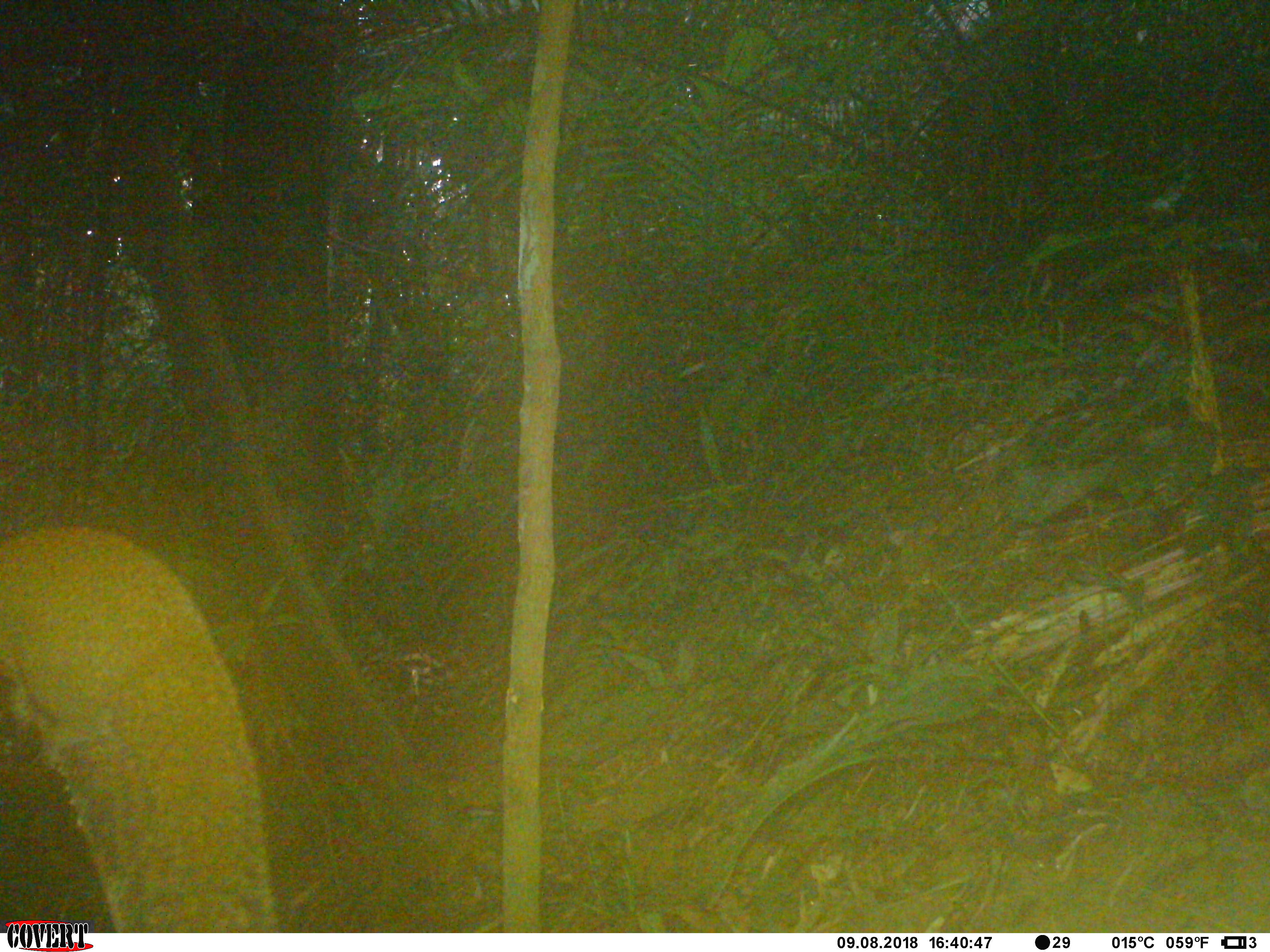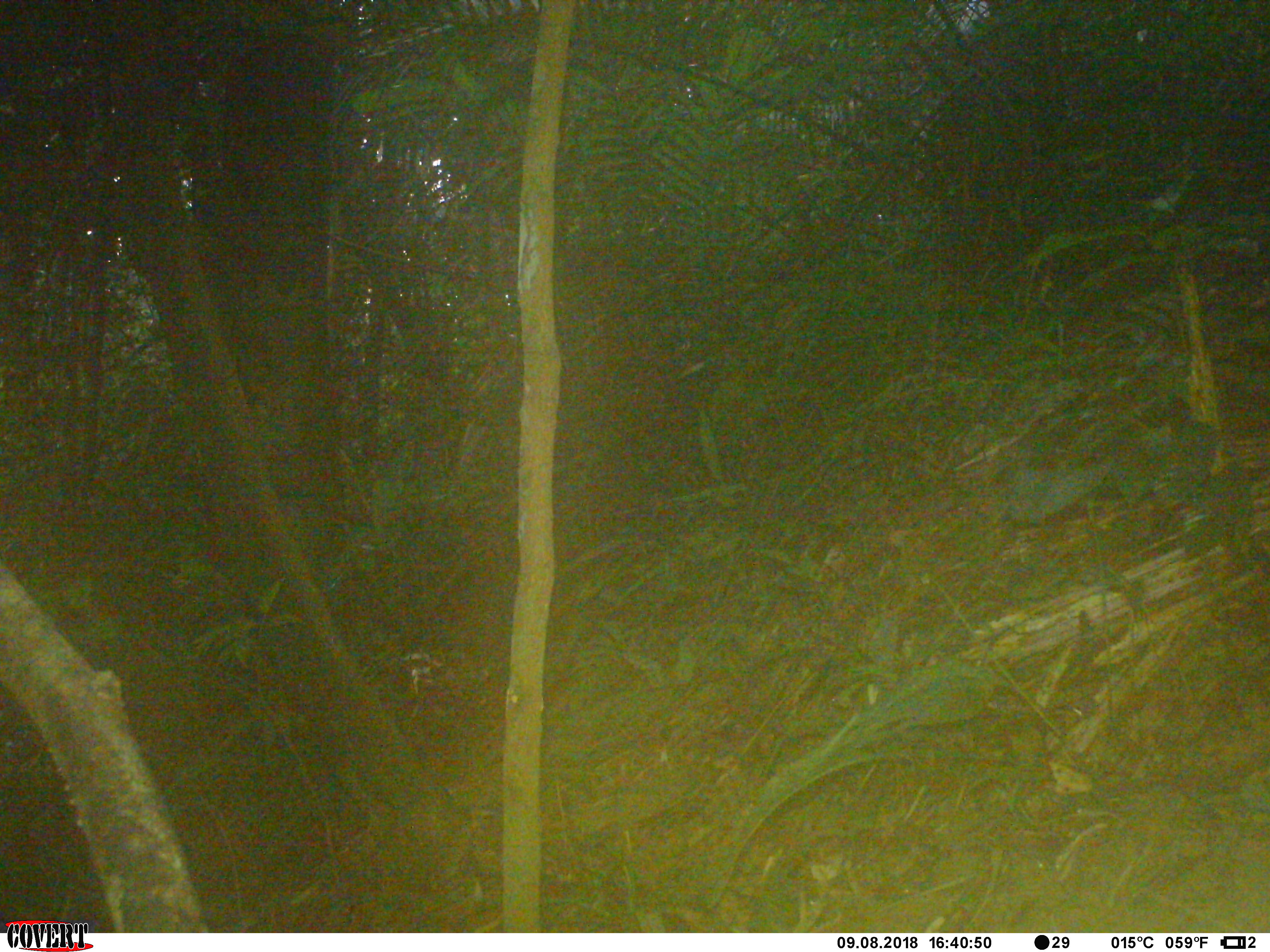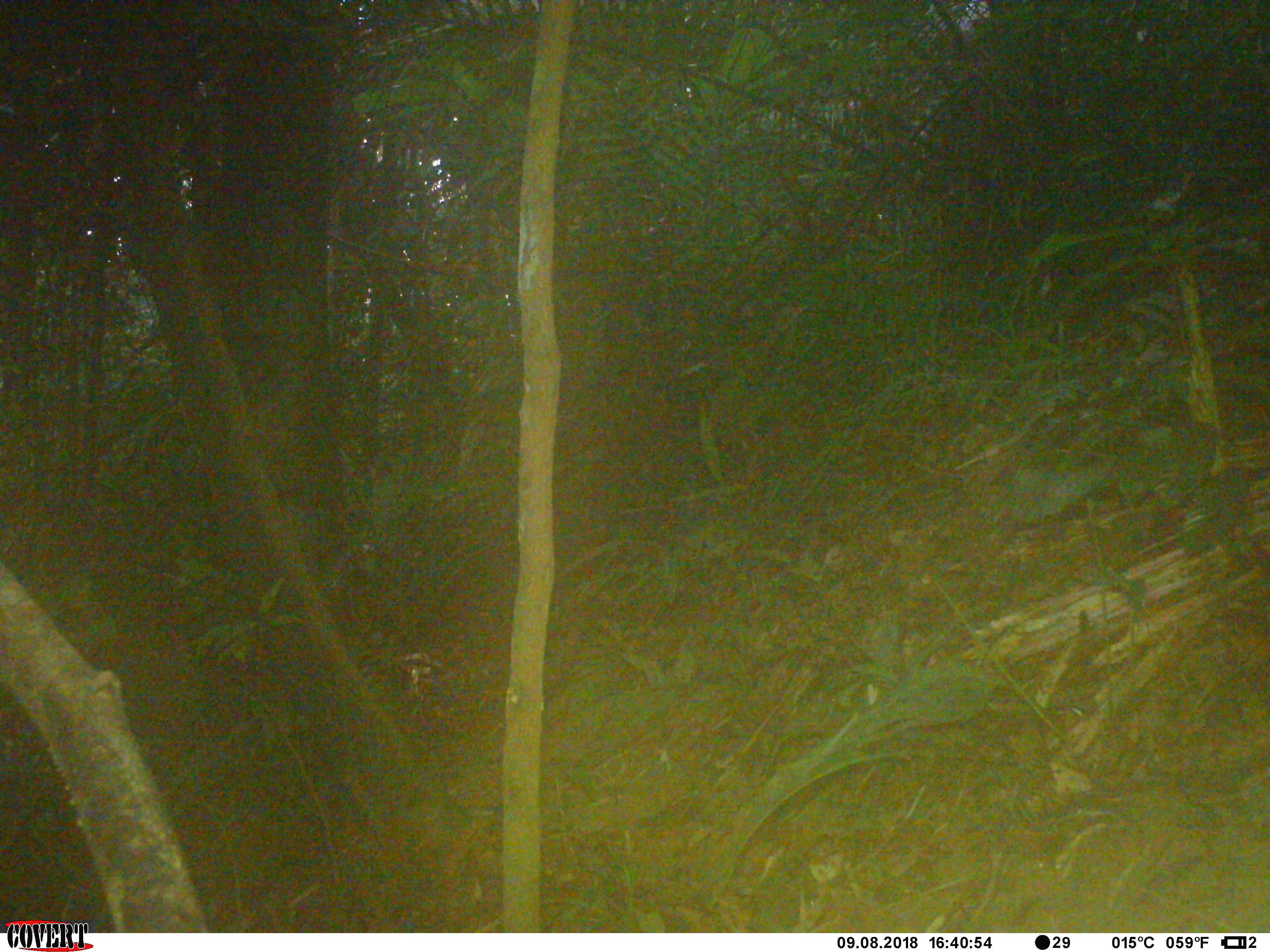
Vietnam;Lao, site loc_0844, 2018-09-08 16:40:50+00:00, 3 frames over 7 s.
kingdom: Animalia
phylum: Chordata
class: Mammalia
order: Rodentia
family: Sciuridae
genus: Sciurus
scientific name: Sciurus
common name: squirrel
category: unidentified squirrel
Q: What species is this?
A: Unidentified squirrel (squirrel) (Sciurus).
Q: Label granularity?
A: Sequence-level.